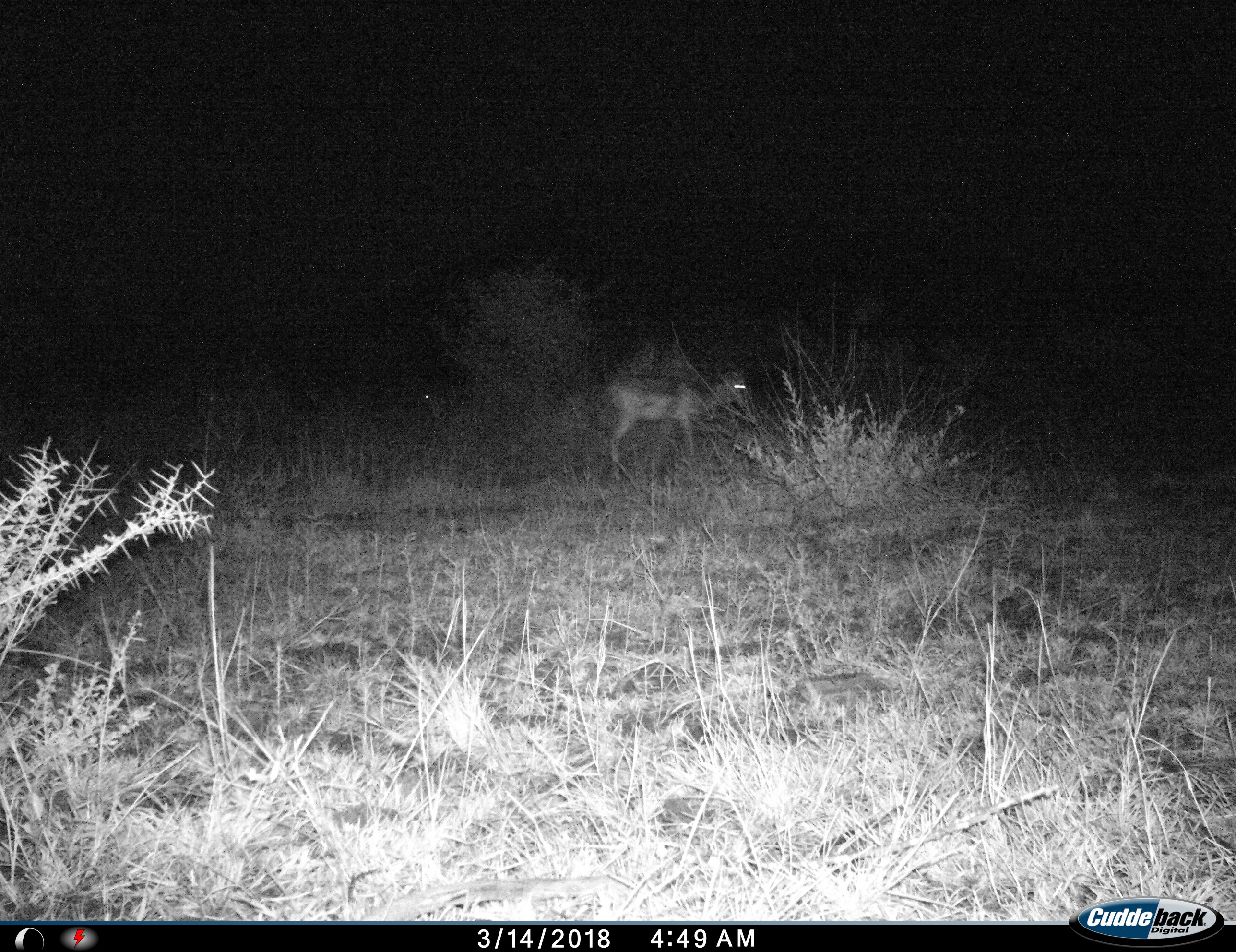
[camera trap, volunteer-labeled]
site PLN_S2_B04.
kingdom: Animalia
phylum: Chordata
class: Mammalia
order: Artiodactyla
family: Bovidae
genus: Aepyceros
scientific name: Aepyceros melampus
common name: impala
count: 1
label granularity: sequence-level